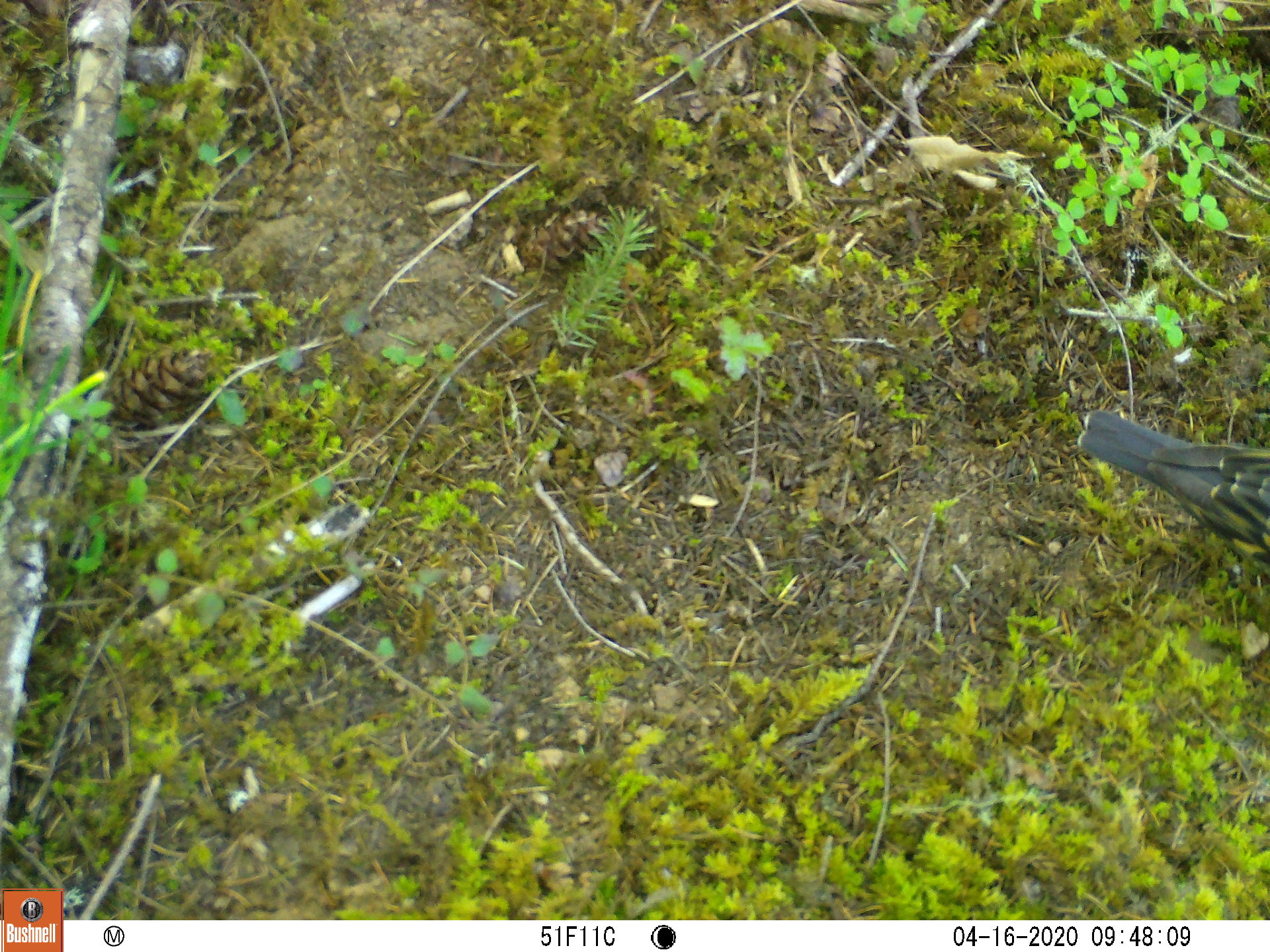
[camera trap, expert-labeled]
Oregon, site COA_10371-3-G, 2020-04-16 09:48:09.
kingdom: Animalia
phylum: Chordata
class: Aves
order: Passeriformes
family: Turdidae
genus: Ixoreus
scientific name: Ixoreus naevius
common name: varied thrush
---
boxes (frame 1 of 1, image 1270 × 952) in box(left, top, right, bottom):
varied thrush: box(1067, 404, 1264, 569)